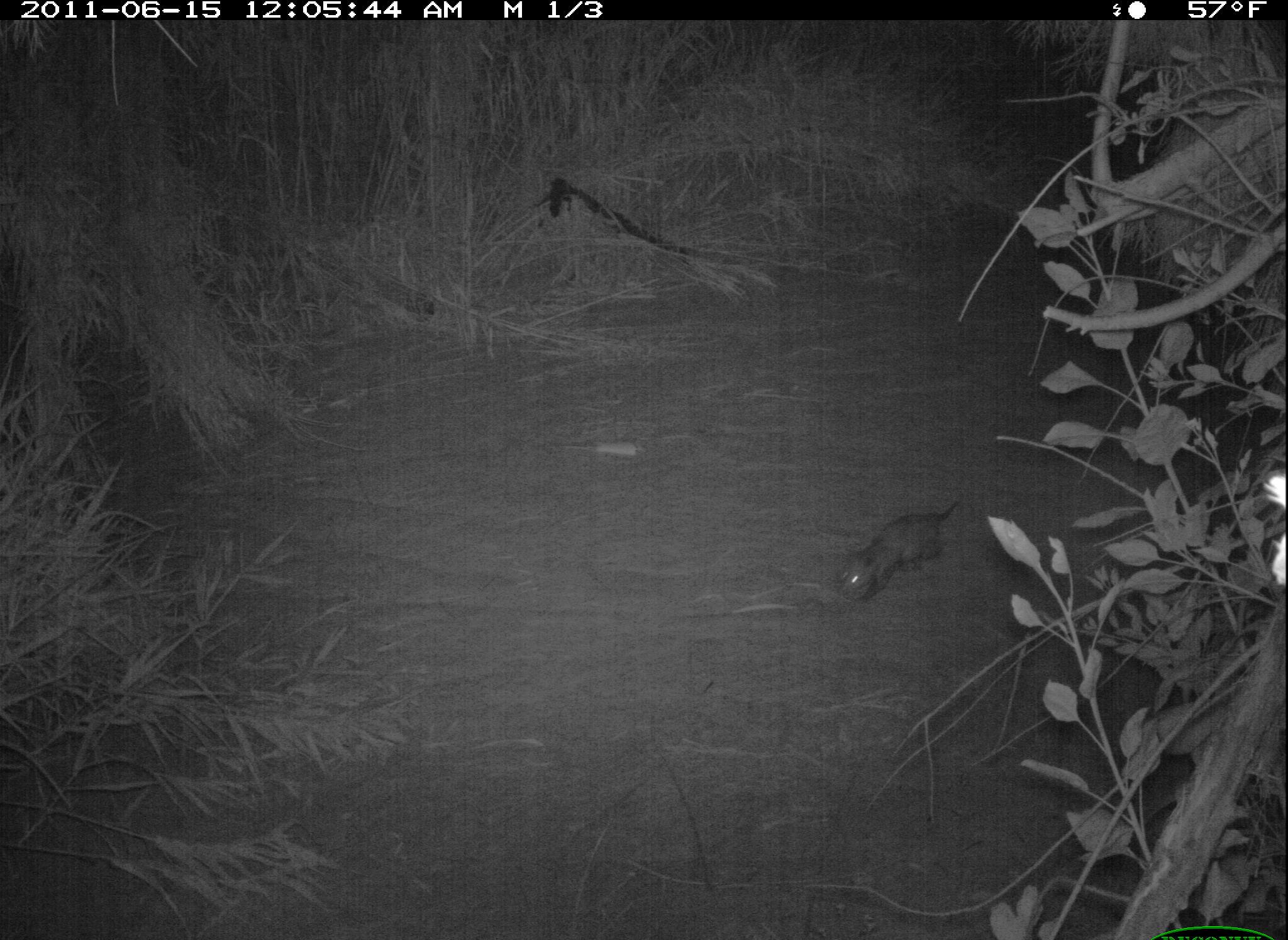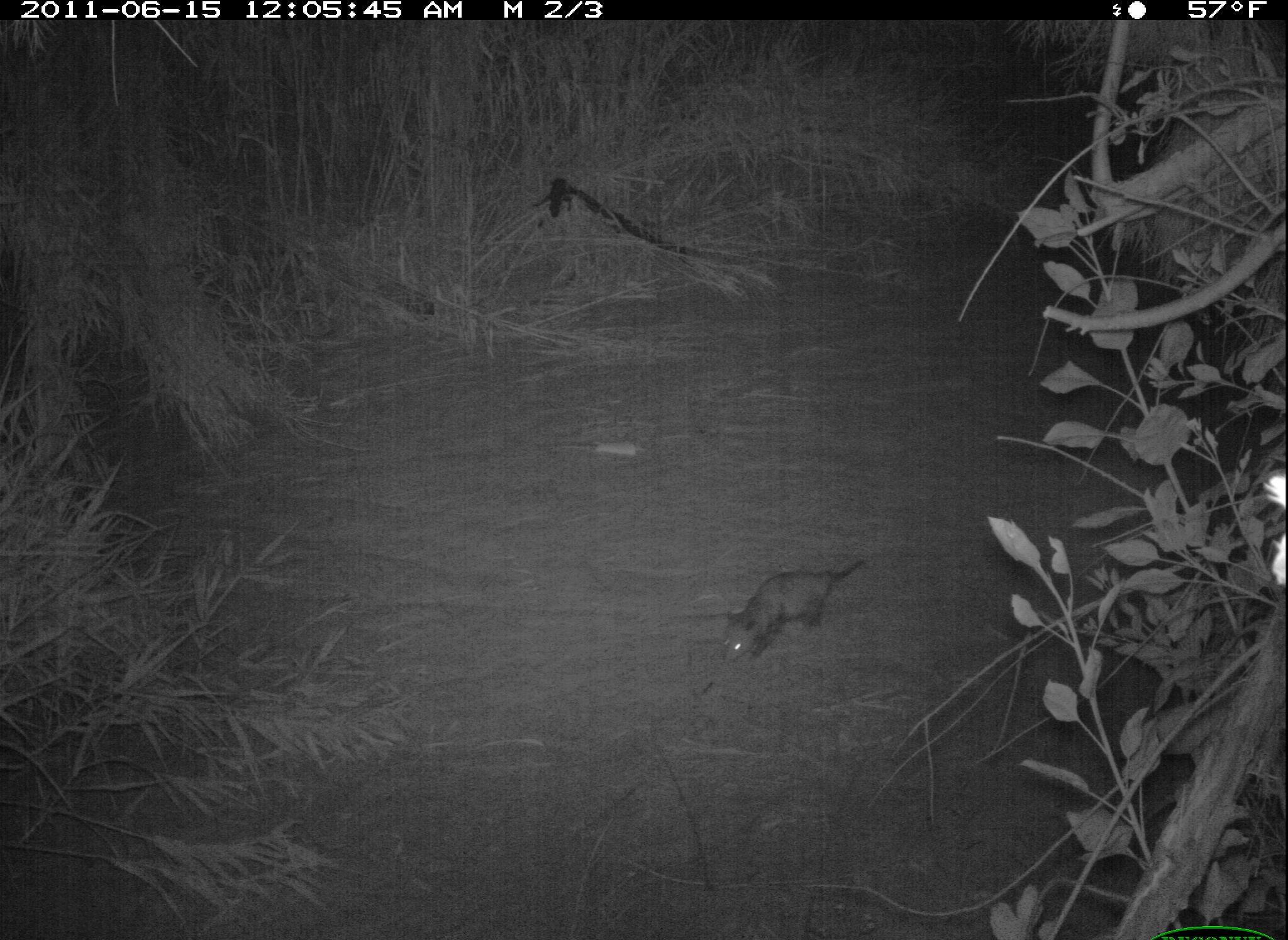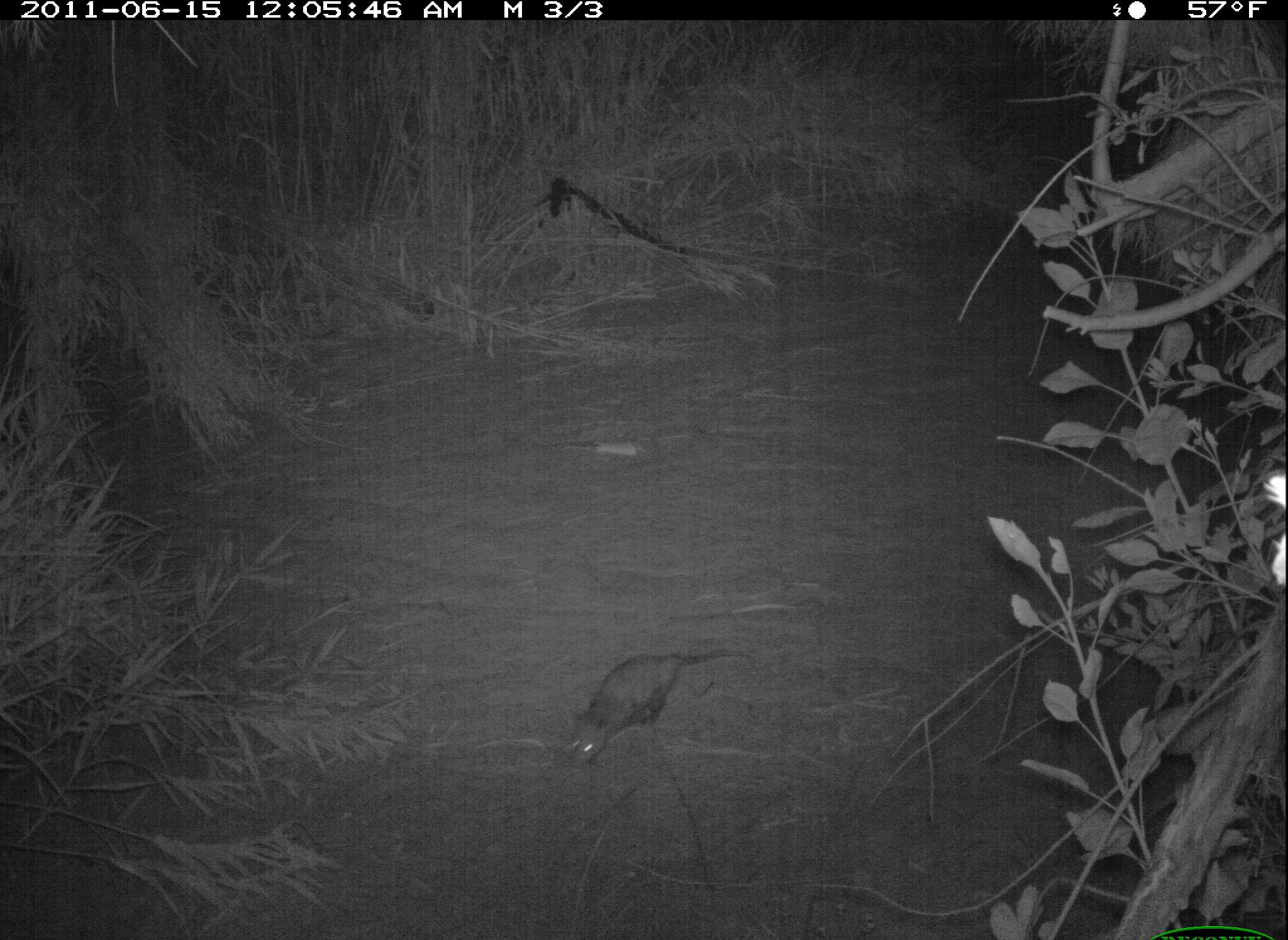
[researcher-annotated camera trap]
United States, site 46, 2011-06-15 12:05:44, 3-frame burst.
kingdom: Animalia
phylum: Chordata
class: Mammalia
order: Didelphimorphia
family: Didelphidae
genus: Didelphis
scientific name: Didelphis virginiana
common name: virginia opossum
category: opossum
Opossum (virginia opossum) (Didelphis virginiana).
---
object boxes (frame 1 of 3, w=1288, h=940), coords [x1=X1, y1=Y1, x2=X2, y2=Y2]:
opossum: [x1=821, y1=483, x2=974, y2=606]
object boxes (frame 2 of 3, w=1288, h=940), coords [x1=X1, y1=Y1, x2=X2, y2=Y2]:
opossum: [x1=710, y1=544, x2=881, y2=673]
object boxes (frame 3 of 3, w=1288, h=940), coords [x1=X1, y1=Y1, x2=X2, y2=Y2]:
opossum: [x1=547, y1=633, x2=736, y2=776]